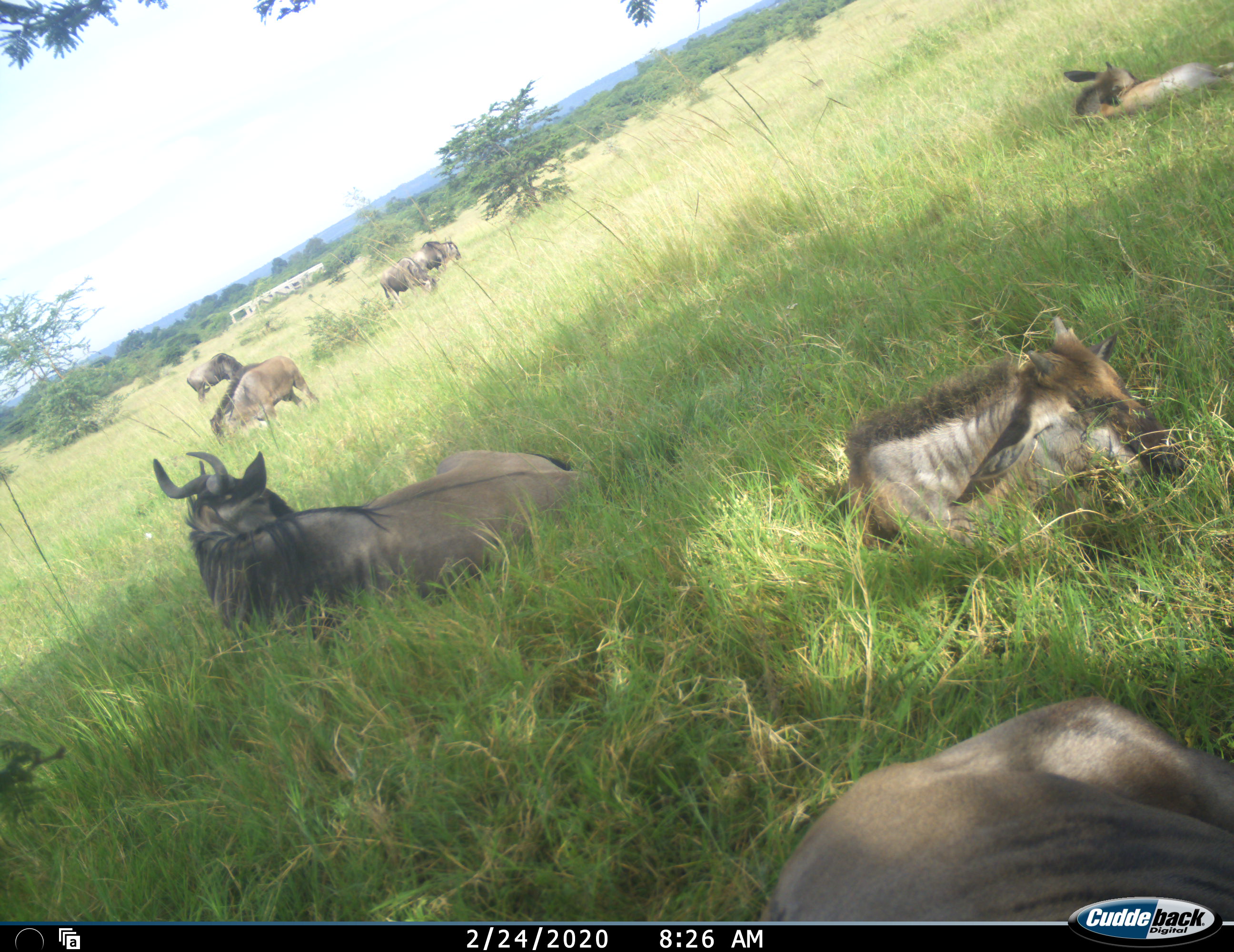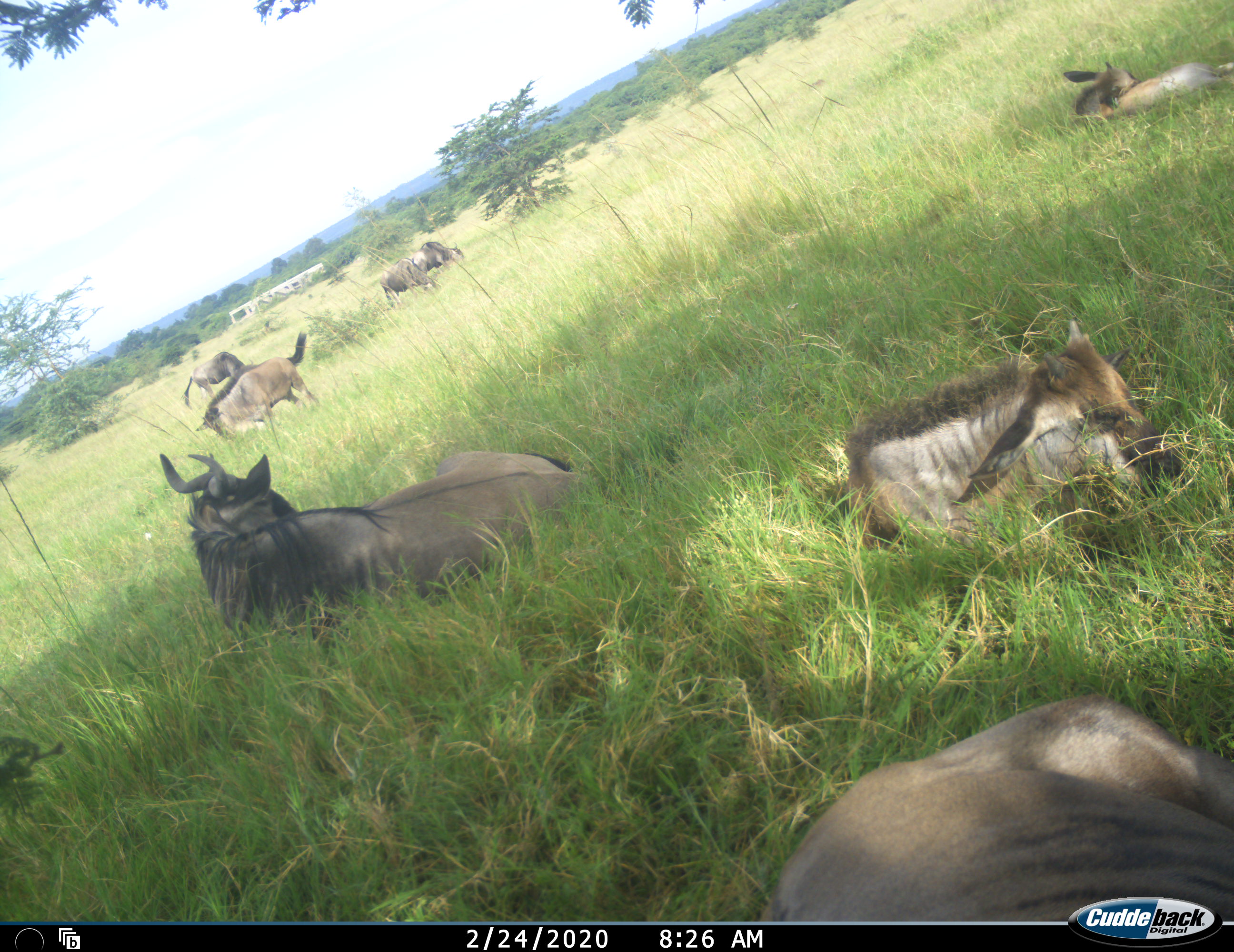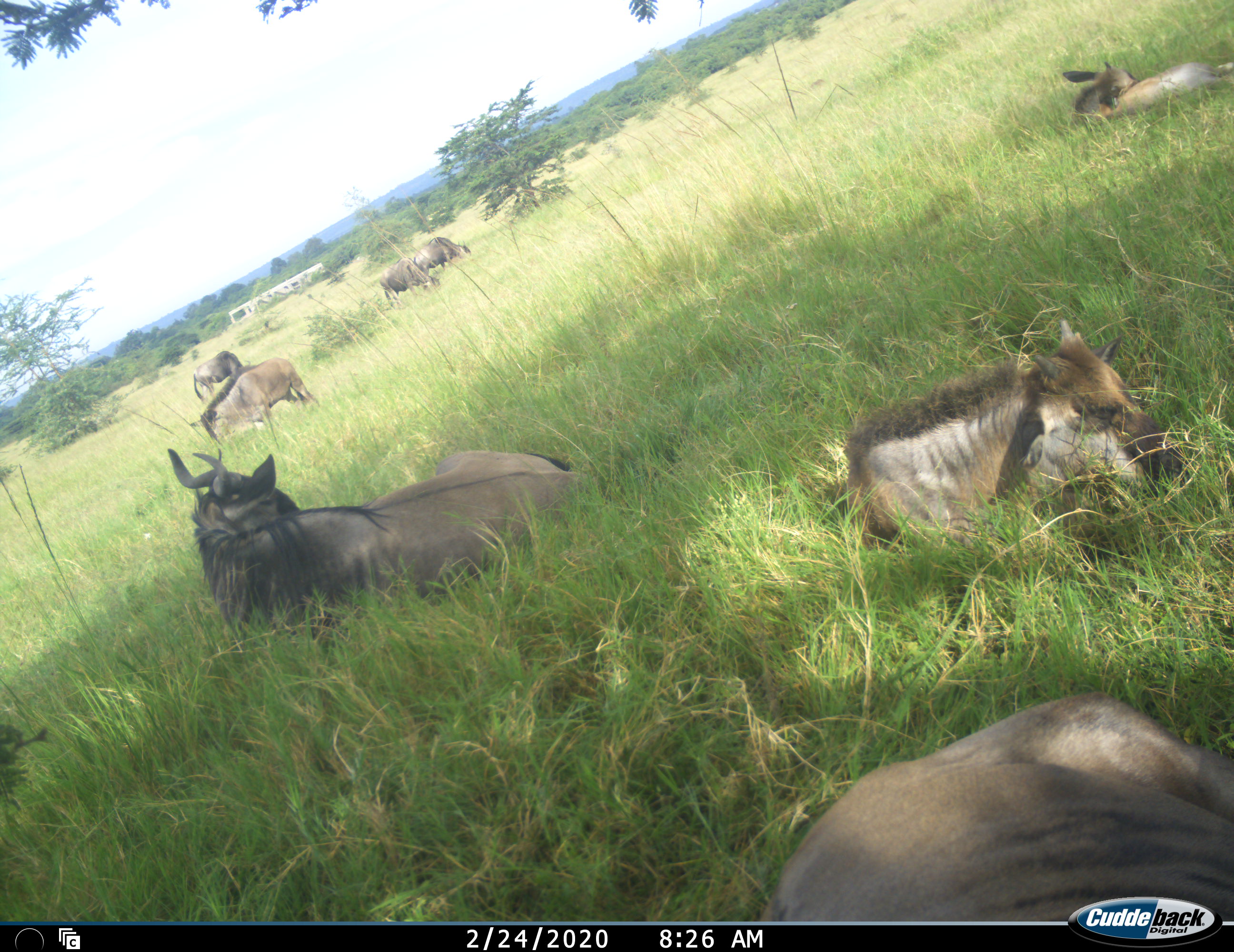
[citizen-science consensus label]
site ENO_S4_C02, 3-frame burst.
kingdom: Animalia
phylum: Chordata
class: Mammalia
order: Artiodactyla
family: Bovidae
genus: Connochaetes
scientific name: Connochaetes taurinus taurinus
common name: blue wildebeest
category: wildebeestblue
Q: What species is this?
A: Wildebeestblue (blue wildebeest) (Connochaetes taurinus taurinus).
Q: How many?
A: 8.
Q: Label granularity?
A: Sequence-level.